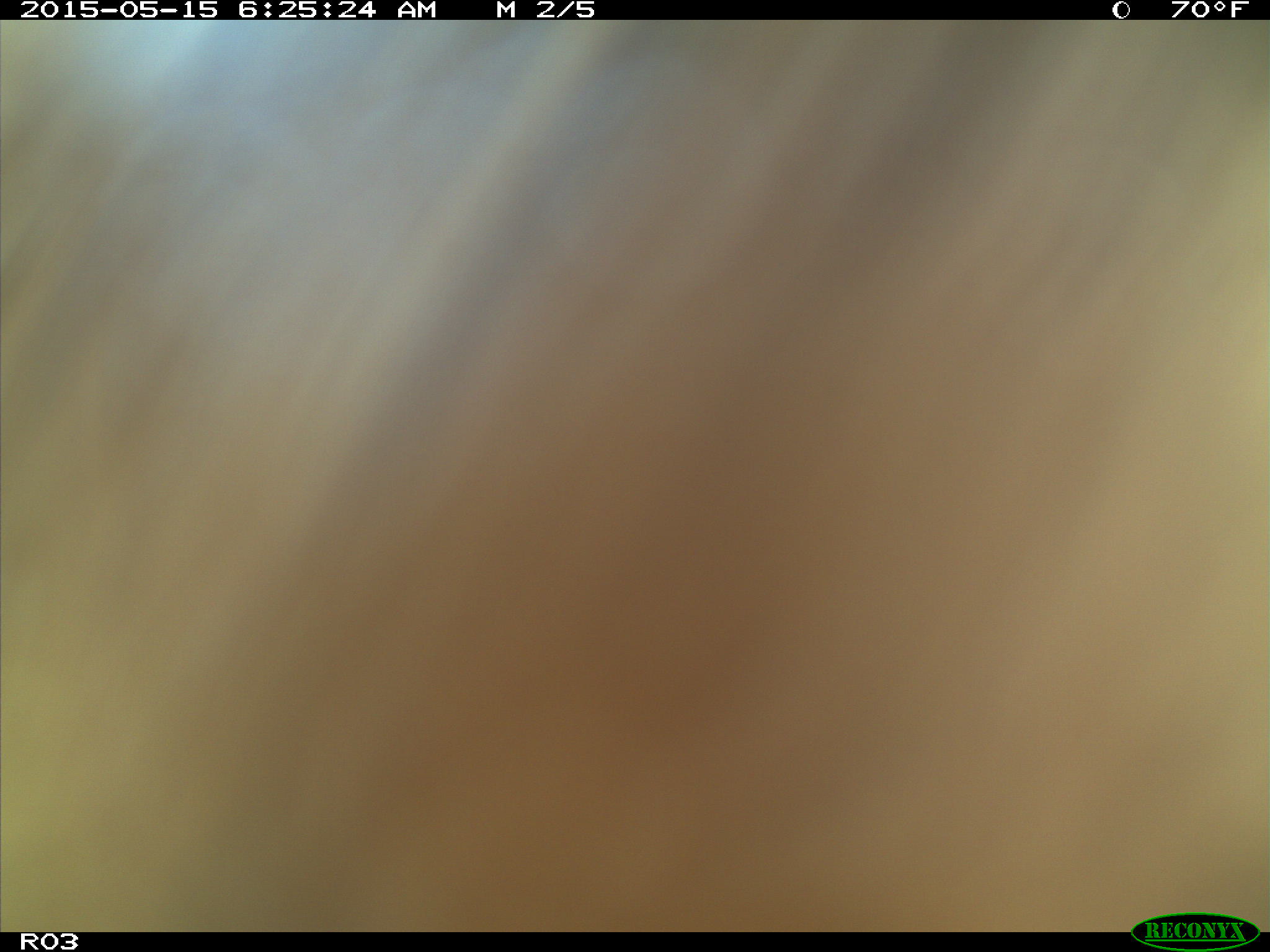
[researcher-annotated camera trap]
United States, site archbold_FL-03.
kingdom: Animalia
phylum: Chordata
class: Mammalia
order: Artiodactyla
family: Bovidae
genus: Bos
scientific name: Bos taurus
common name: domestic cow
Bos taurus (domestic cow).